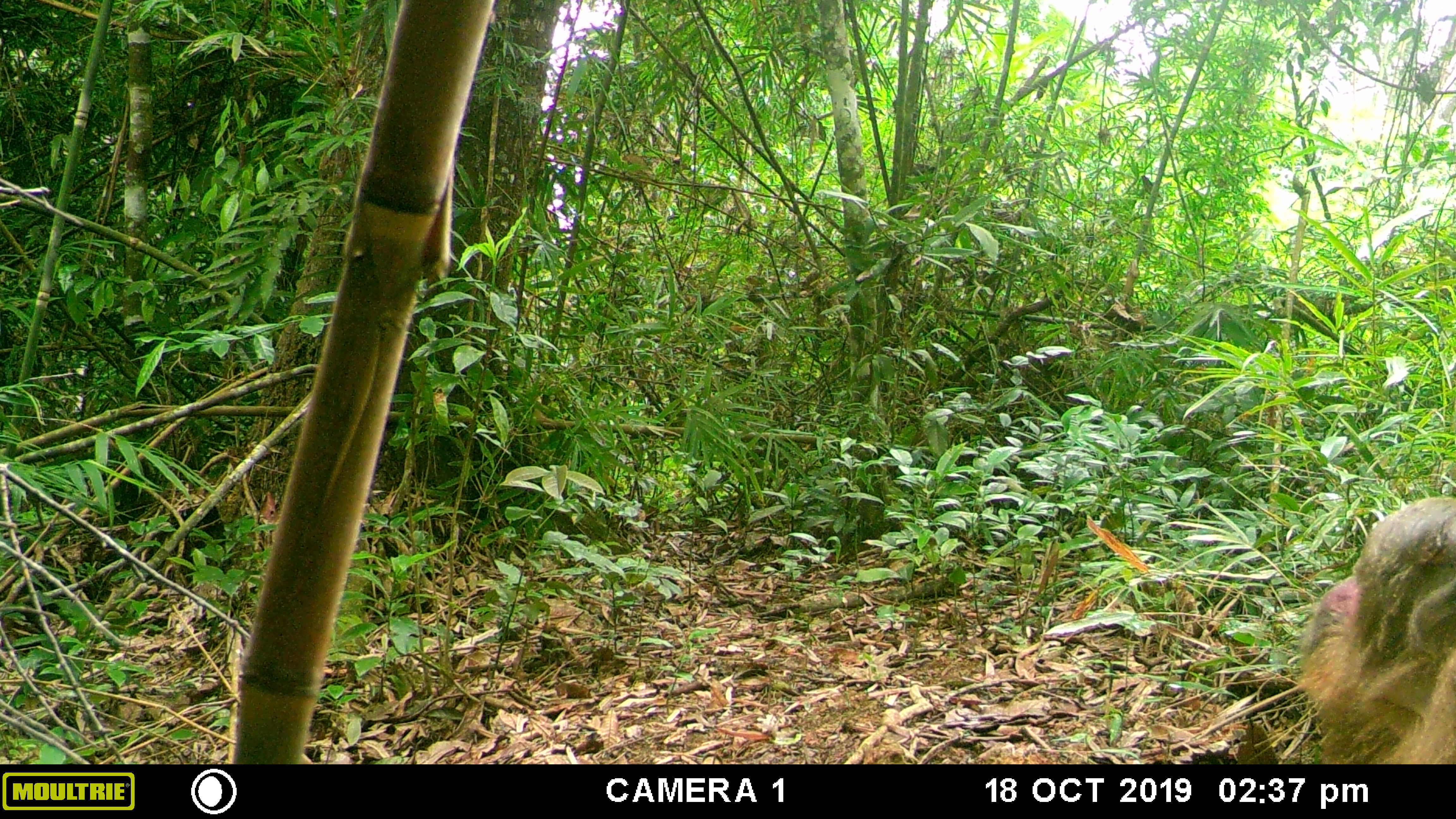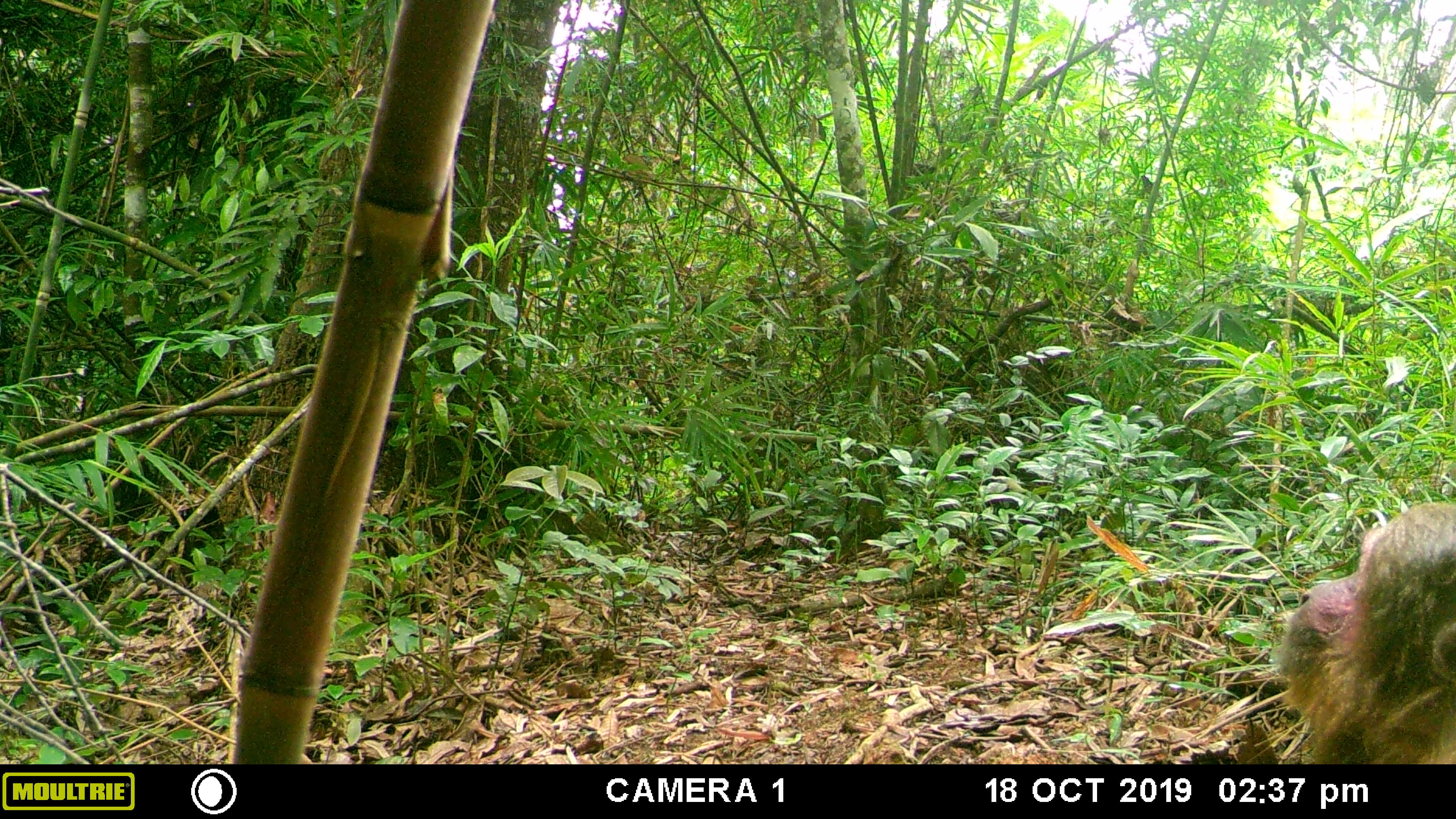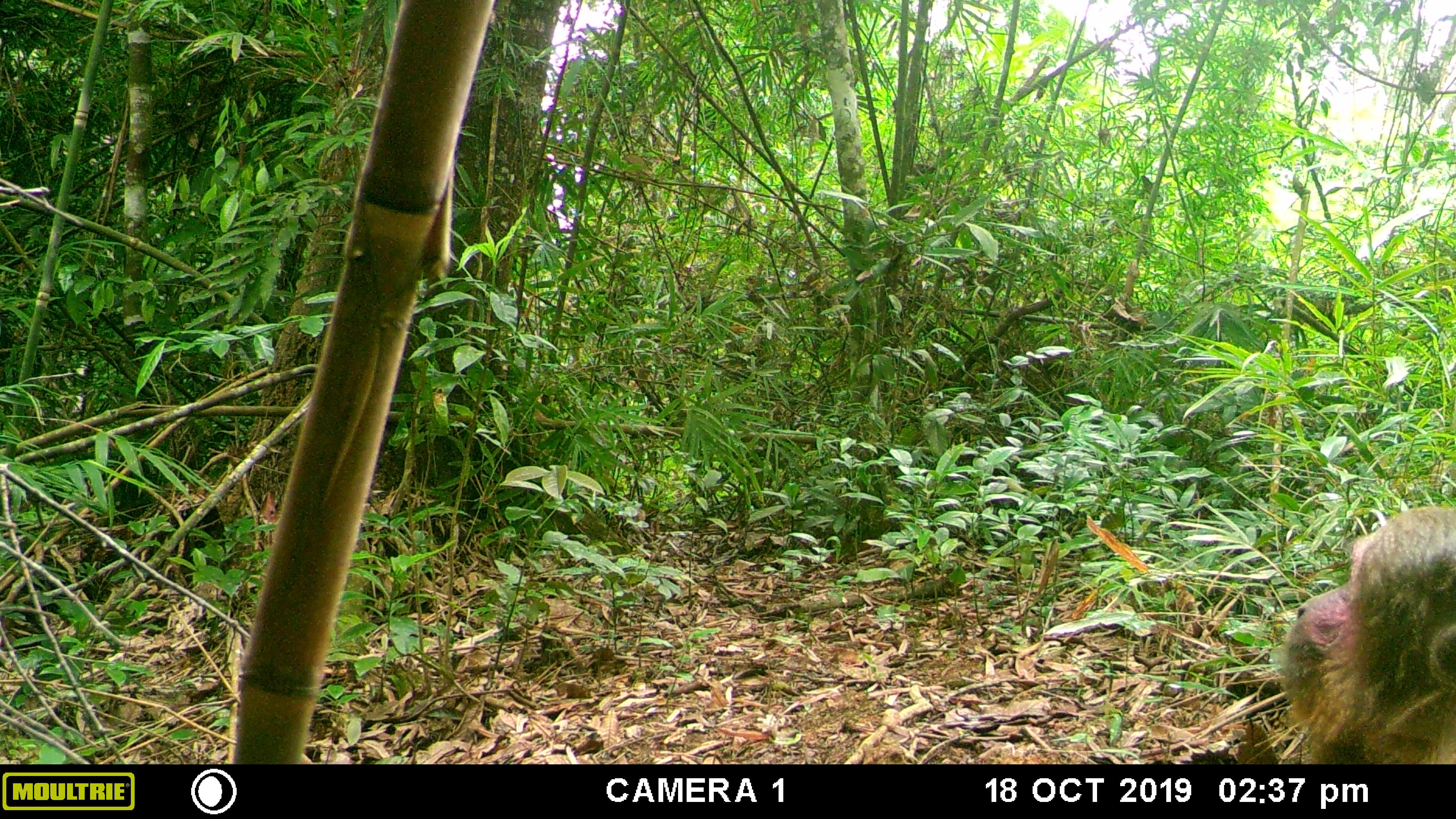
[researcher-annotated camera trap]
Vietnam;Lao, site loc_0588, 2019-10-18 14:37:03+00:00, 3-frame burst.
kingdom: Animalia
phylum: Chordata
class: Mammalia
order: Primates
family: Cercopithecidae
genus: Macaca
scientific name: Macaca arctoides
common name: stump-tailed macaque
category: stump tailed macaque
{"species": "stump tailed macaque (stump-tailed macaque) (Macaca arctoides)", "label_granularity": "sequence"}